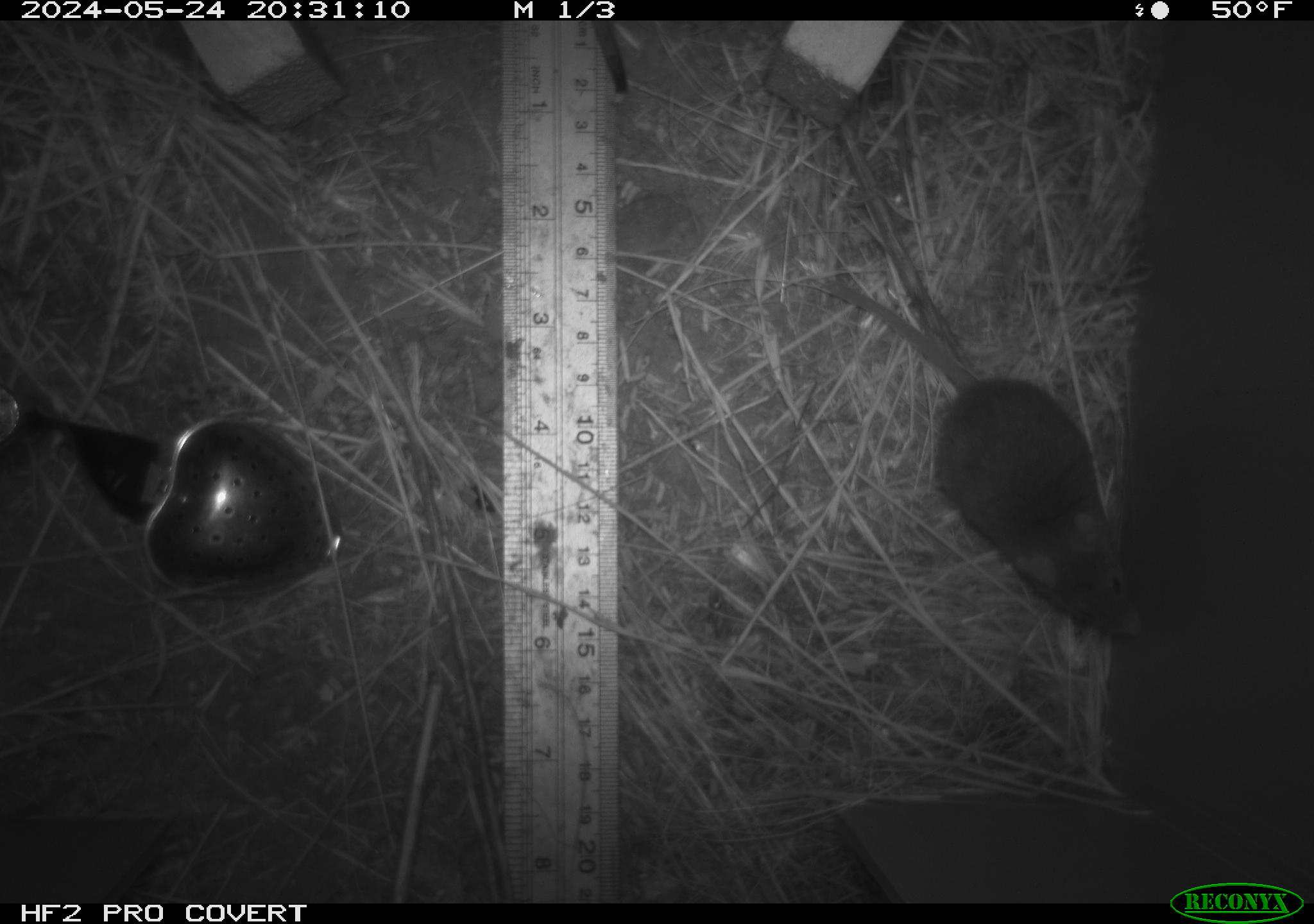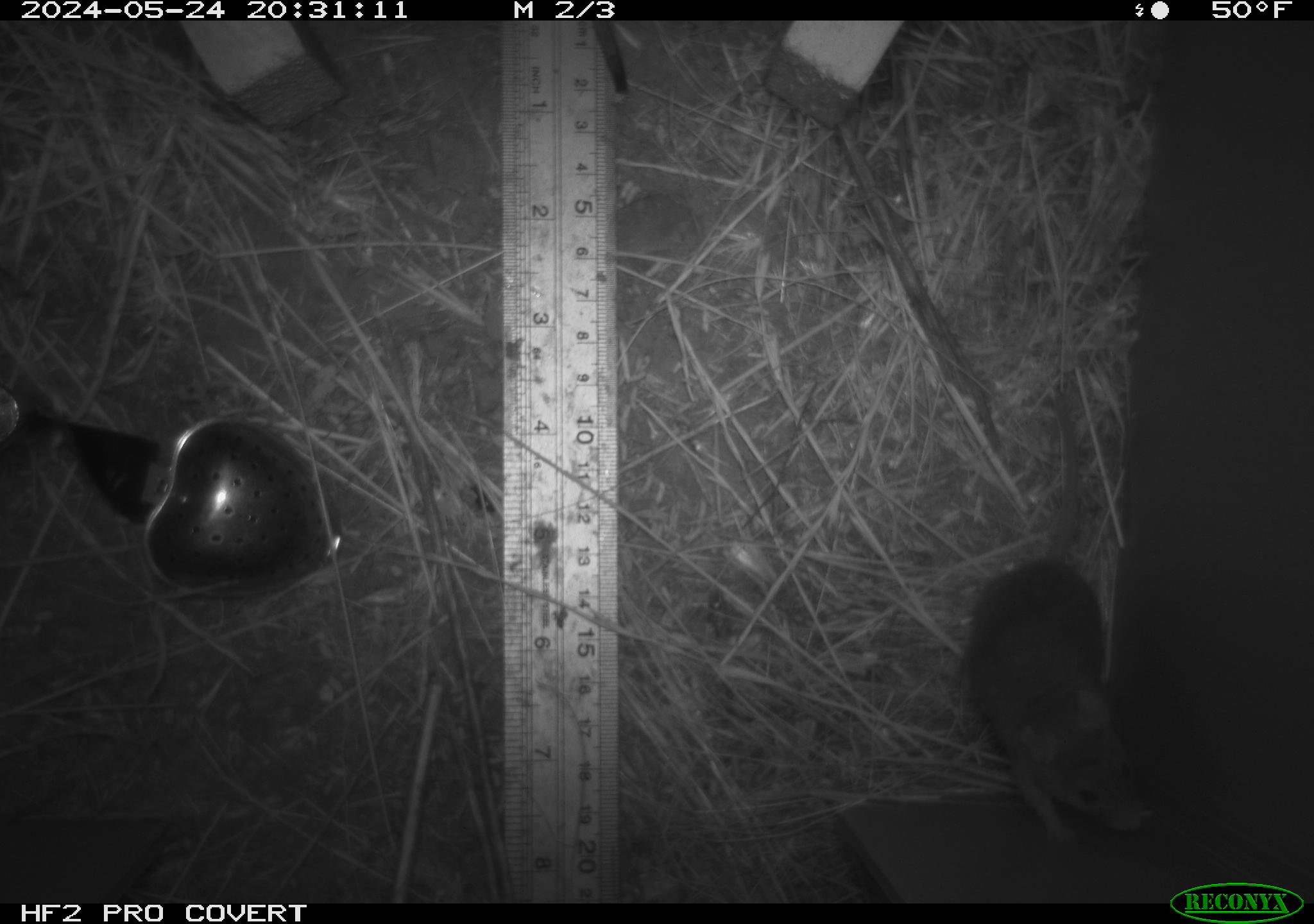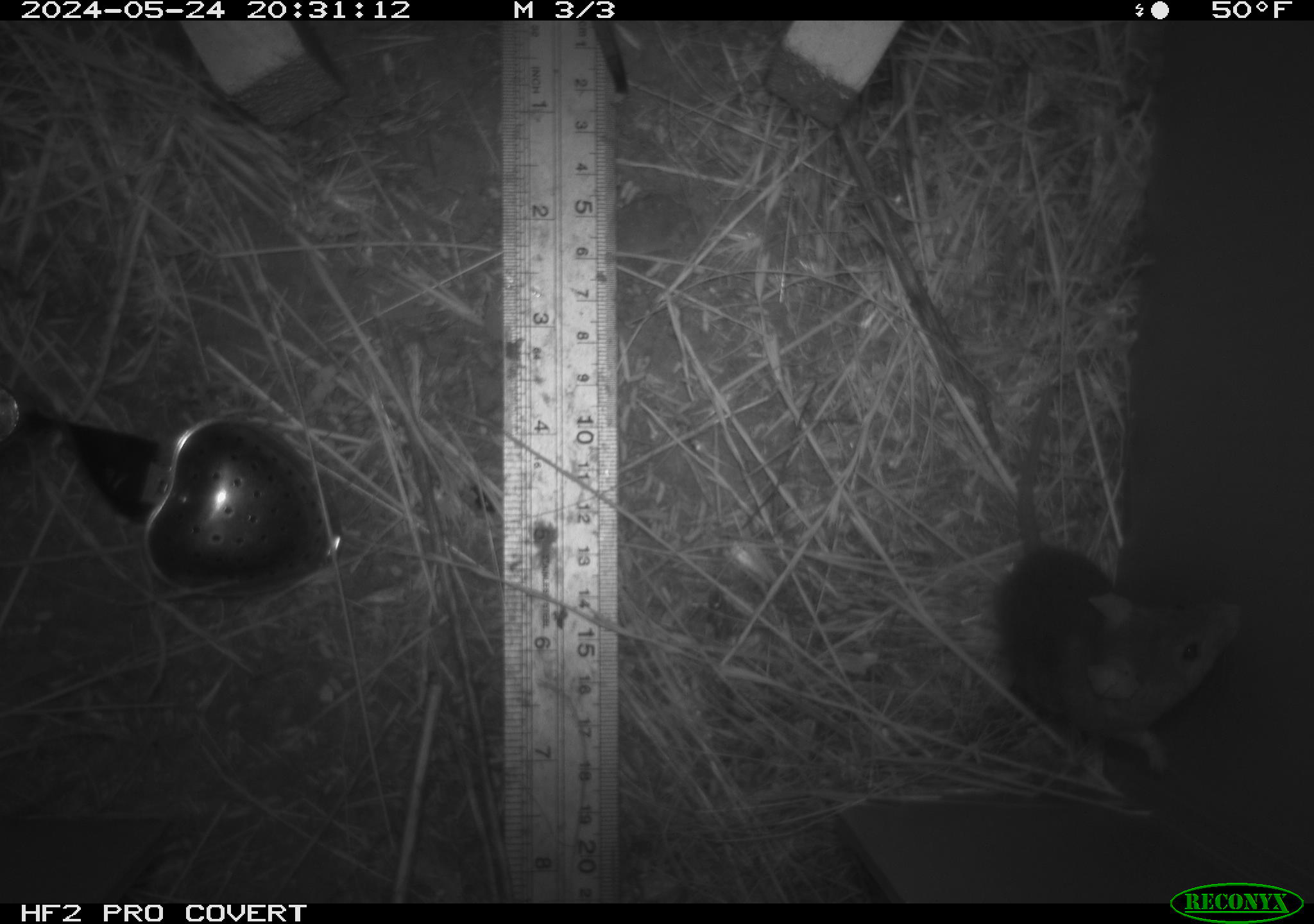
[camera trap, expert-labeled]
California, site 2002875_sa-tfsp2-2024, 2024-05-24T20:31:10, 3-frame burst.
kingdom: Animalia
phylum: Chordata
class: Mammalia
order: Rodentia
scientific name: Rodentia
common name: mouse species